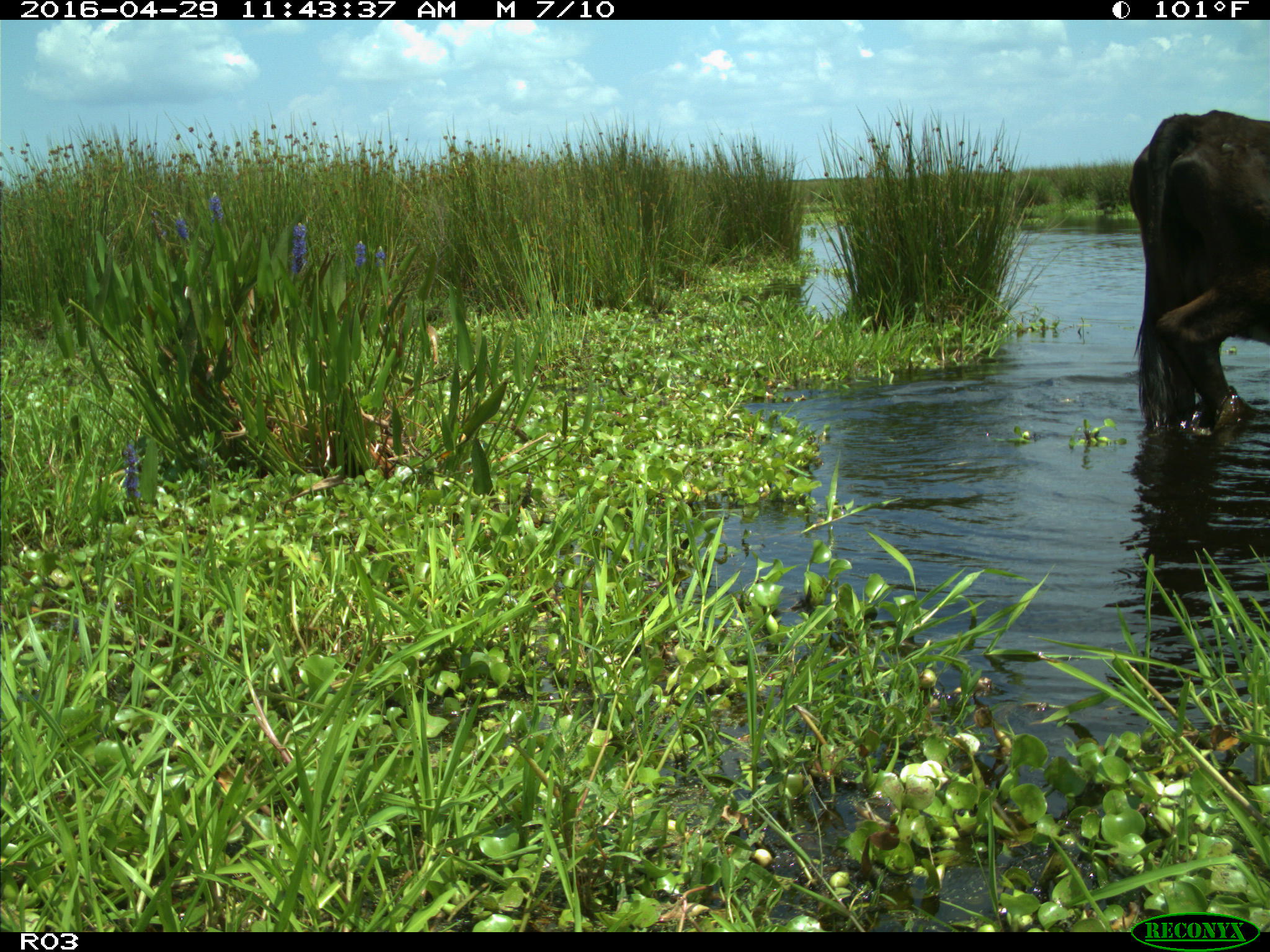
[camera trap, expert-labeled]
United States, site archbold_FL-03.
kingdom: Animalia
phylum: Chordata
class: Mammalia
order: Artiodactyla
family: Bovidae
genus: Bos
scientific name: Bos taurus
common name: domestic cow